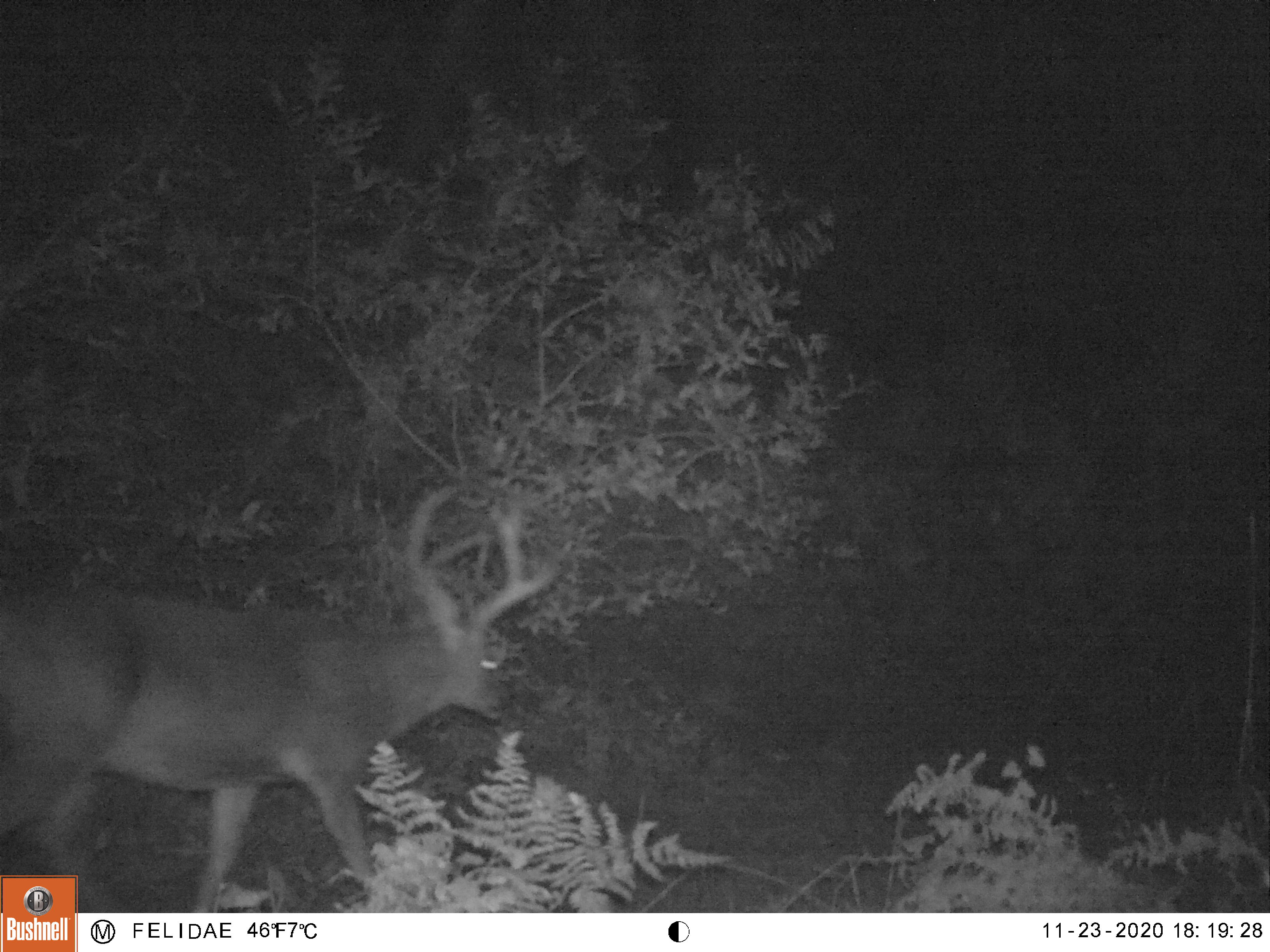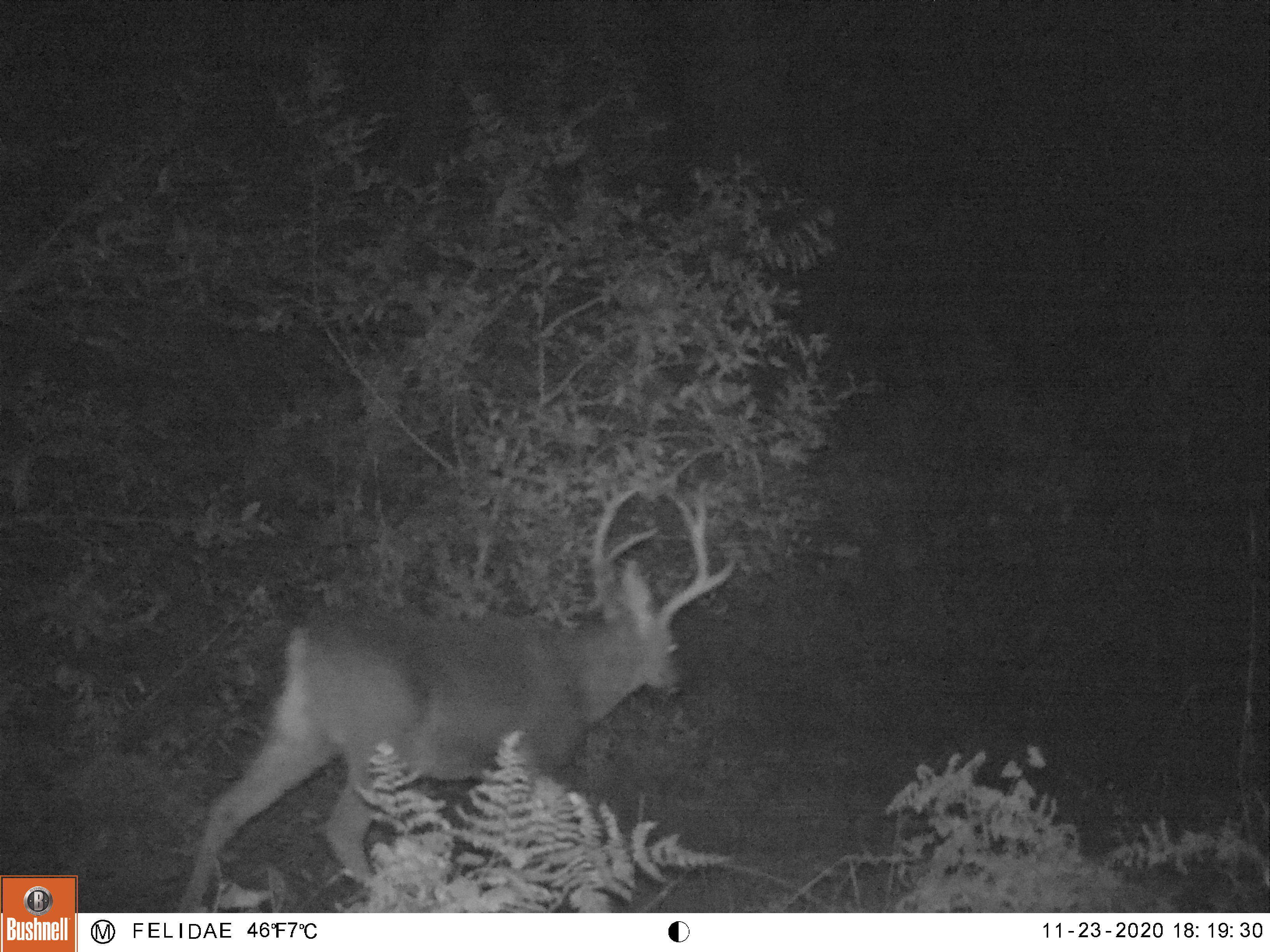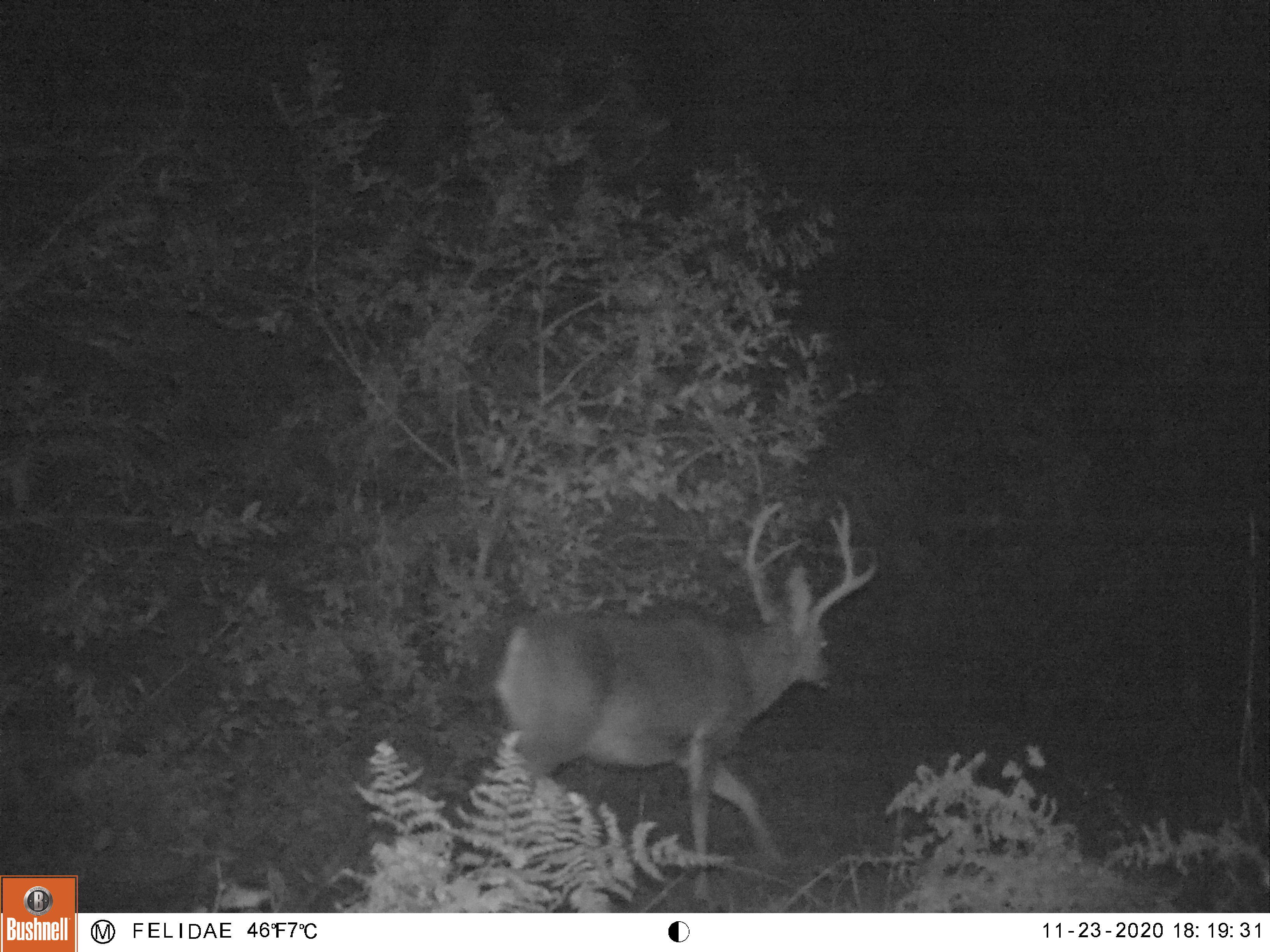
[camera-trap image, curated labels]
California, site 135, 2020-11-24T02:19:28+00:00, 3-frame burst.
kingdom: Animalia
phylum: Chordata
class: Mammalia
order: Artiodactyla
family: Cervidae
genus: Odocoileus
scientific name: Odocoileus hemionus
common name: mule deer